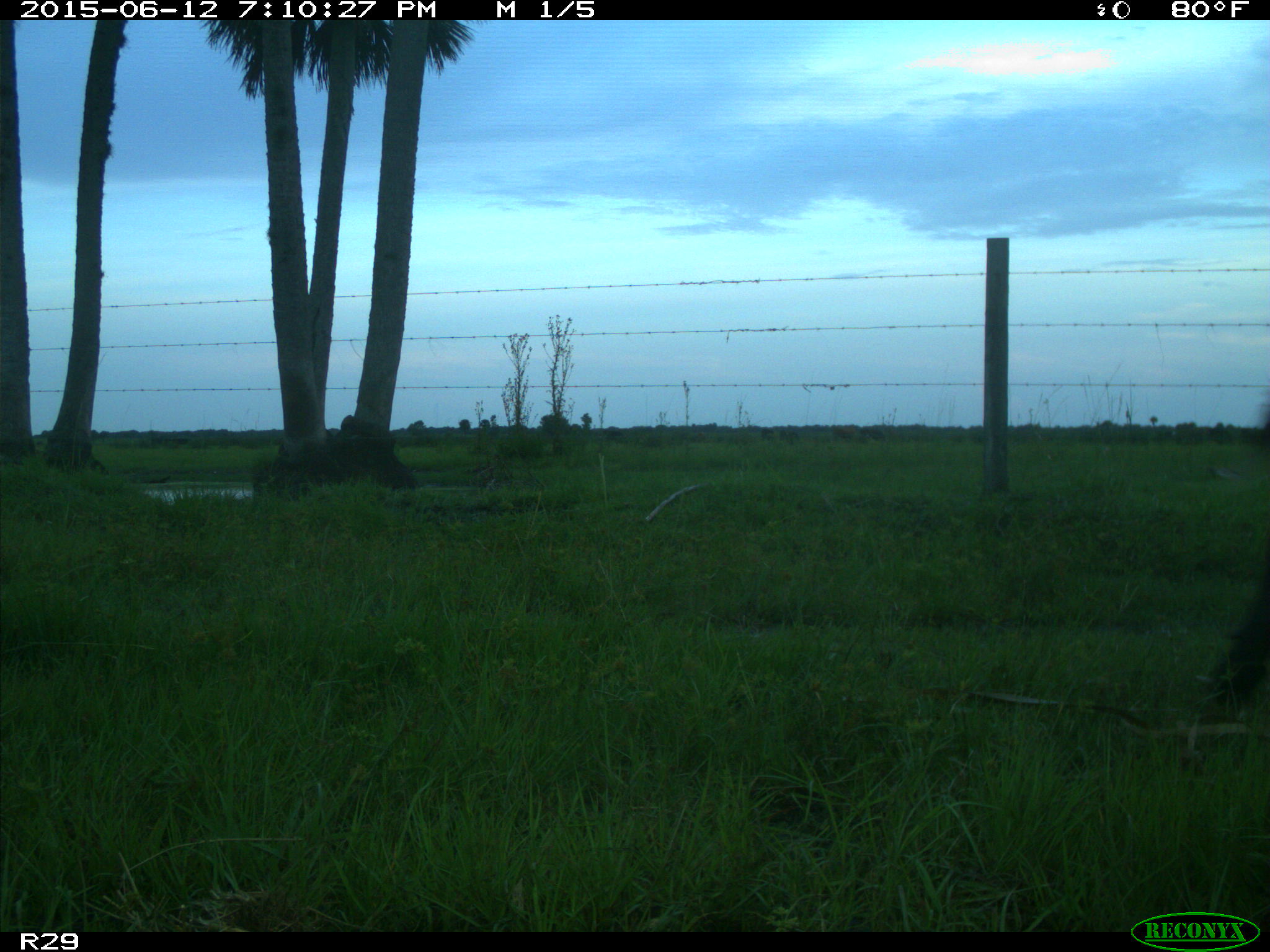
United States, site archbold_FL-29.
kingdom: Animalia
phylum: Chordata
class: Mammalia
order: Artiodactyla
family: Bovidae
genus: Bos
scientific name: Bos taurus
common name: domestic cow